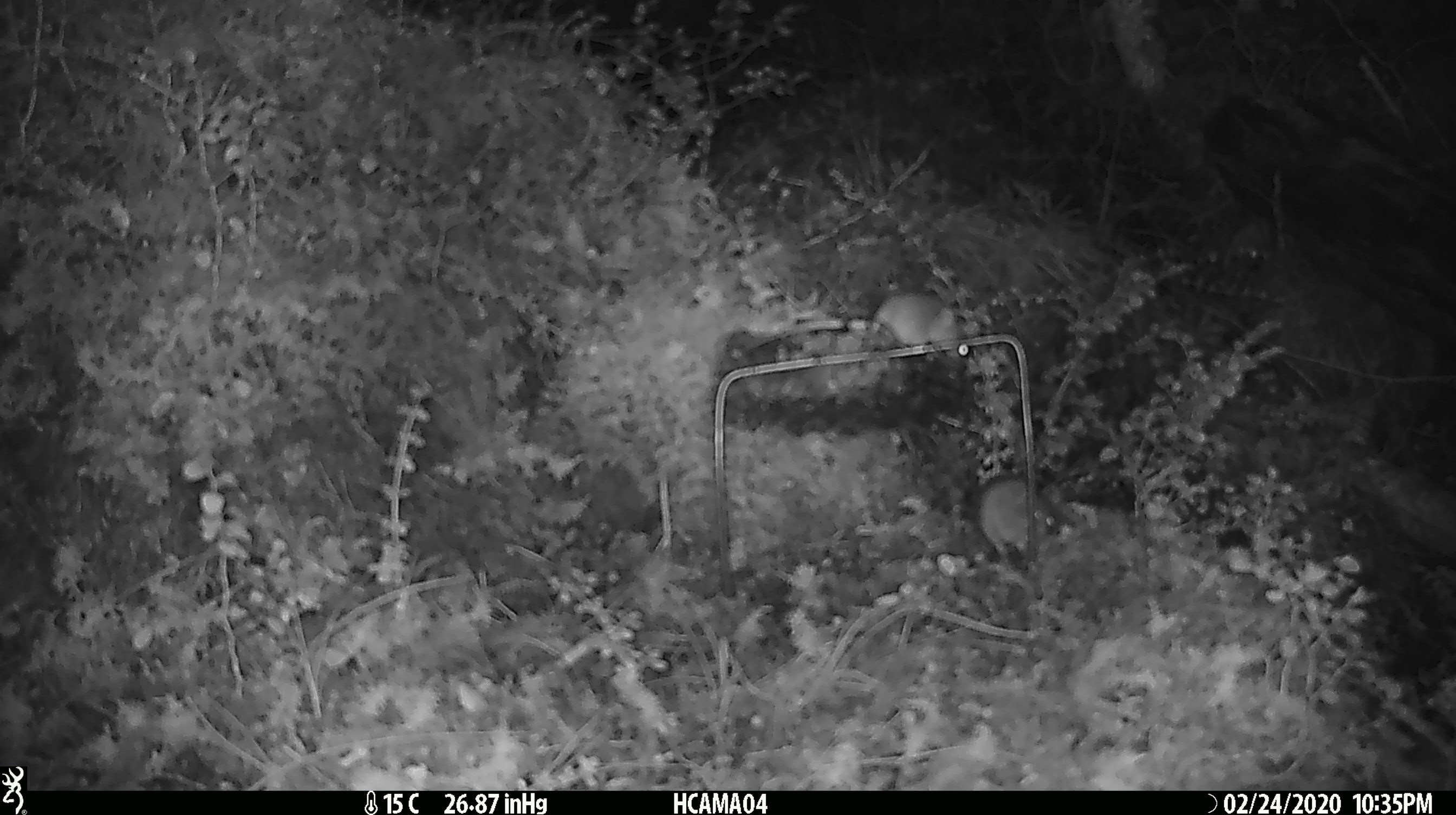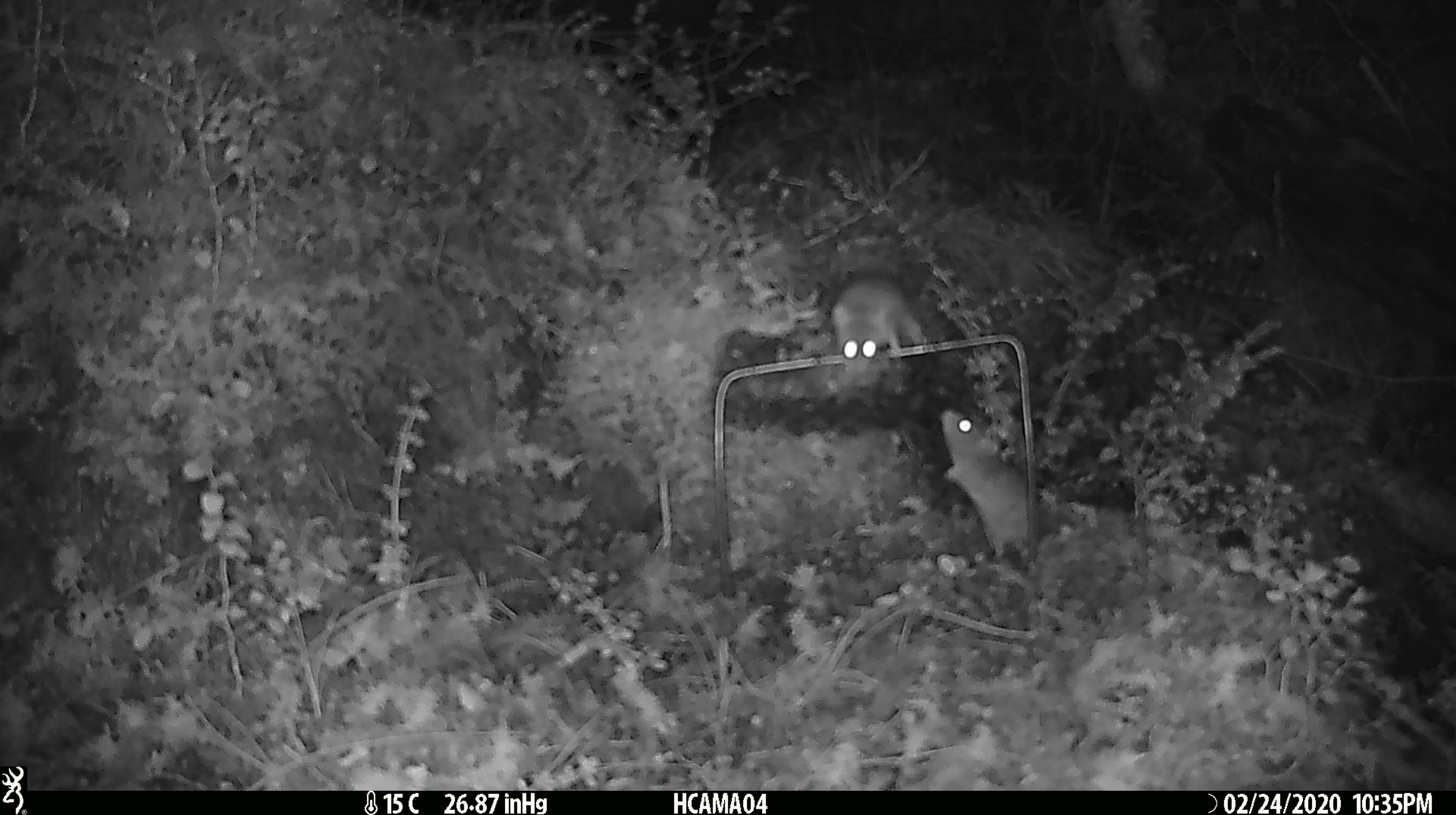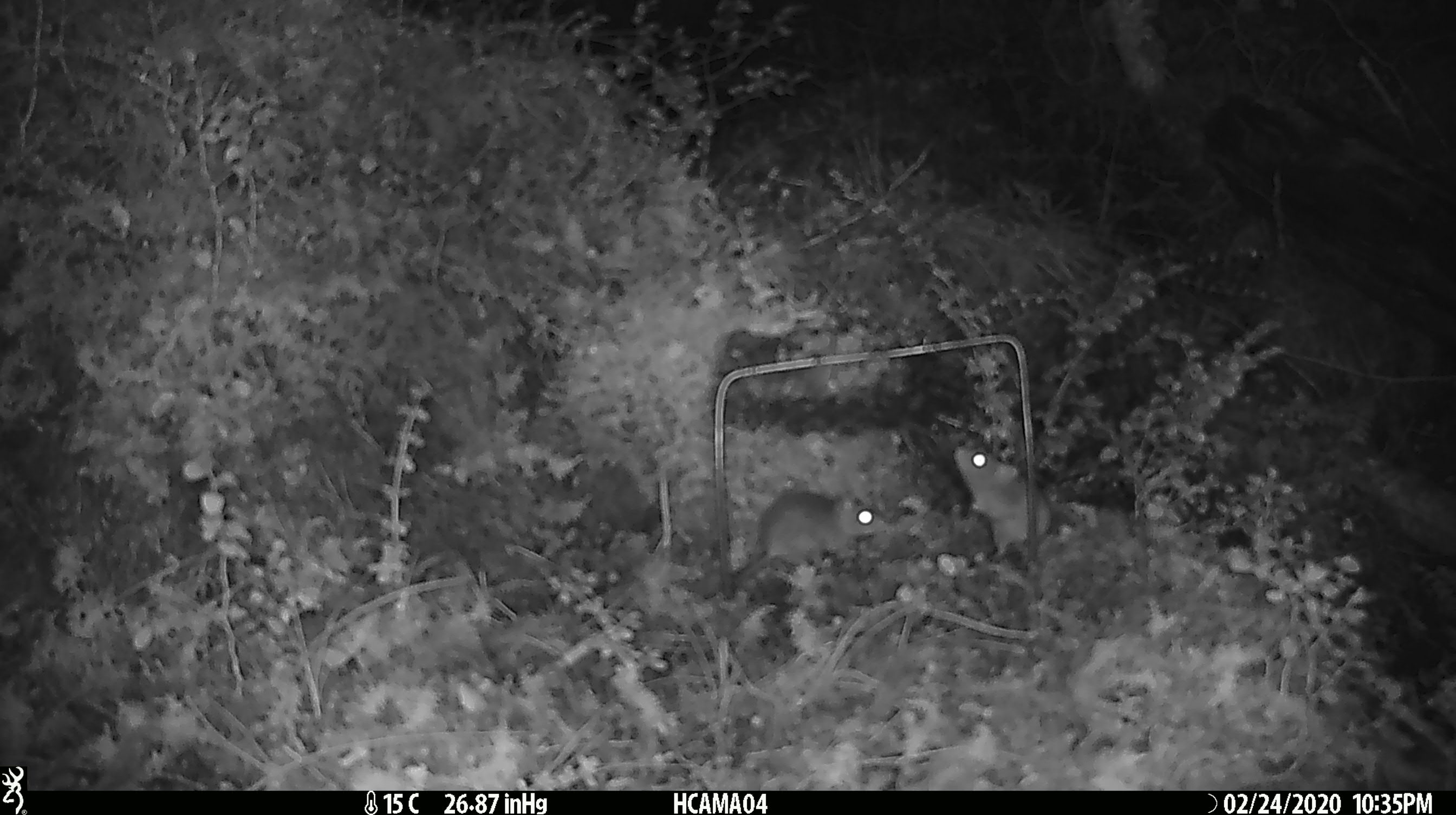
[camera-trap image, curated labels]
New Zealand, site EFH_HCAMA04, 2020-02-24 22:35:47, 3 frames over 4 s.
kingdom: Animalia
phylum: Chordata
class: Mammalia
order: Rodentia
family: Muridae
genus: Mus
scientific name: Mus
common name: mouse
Mouse (Mus).